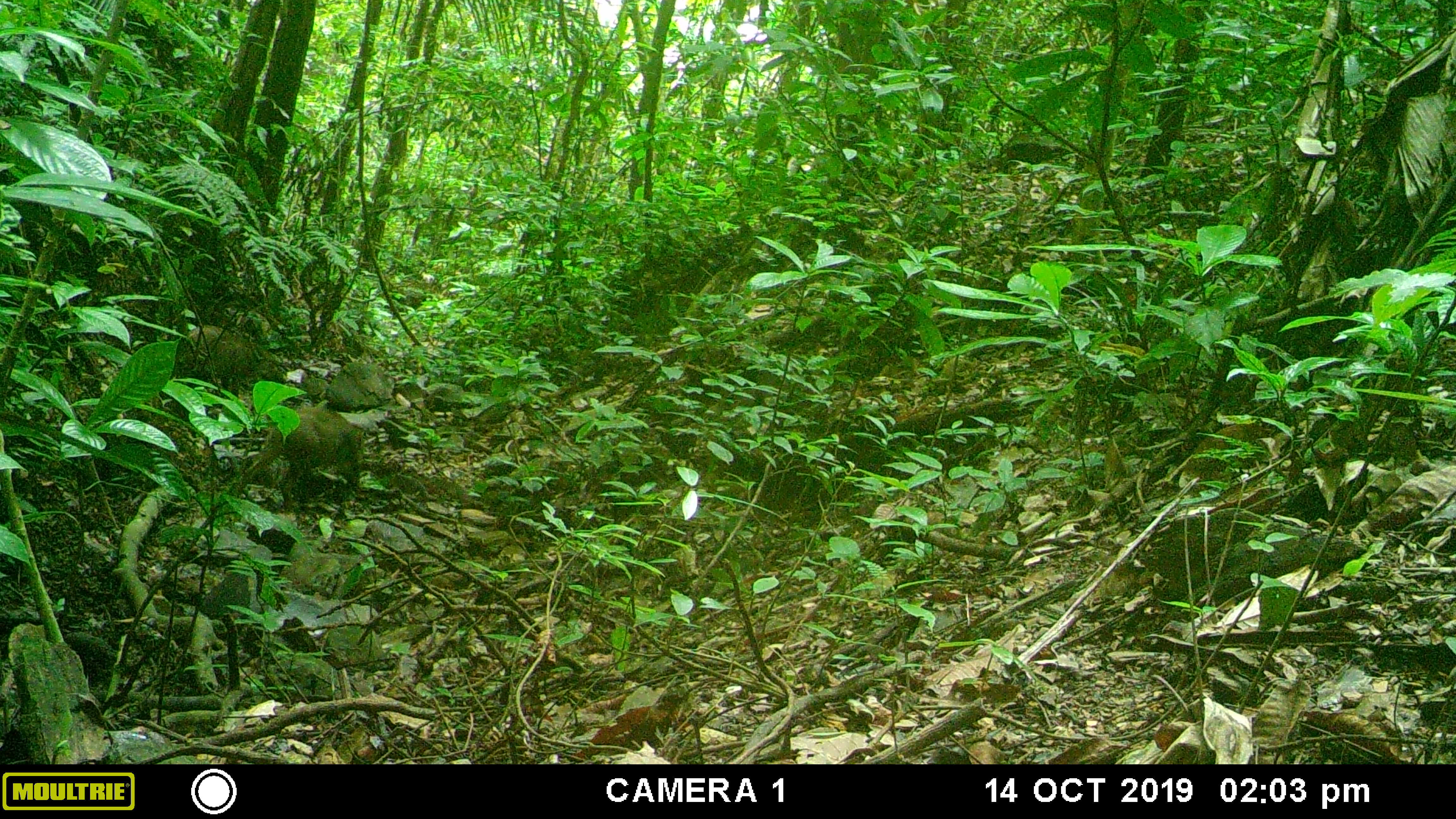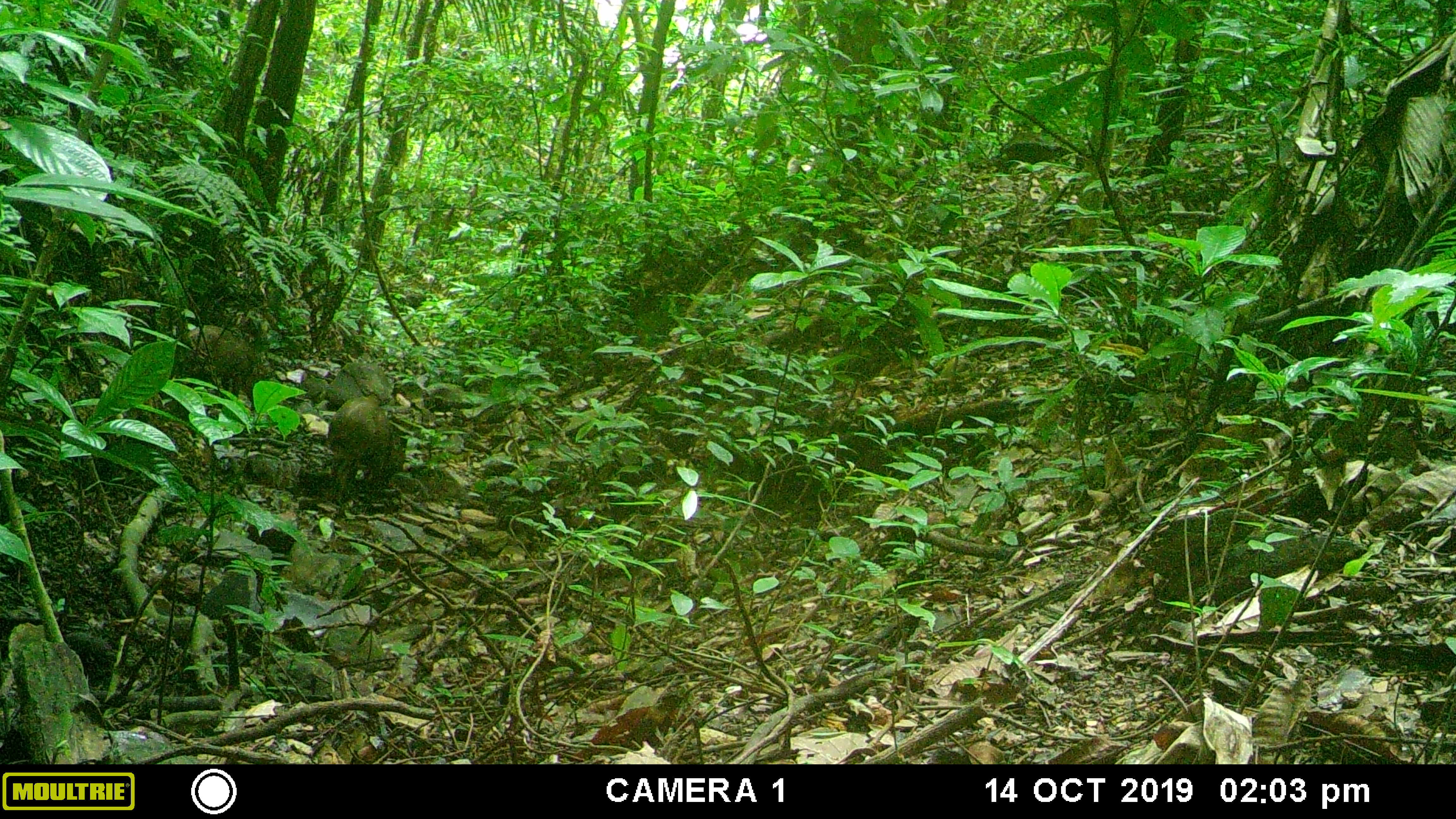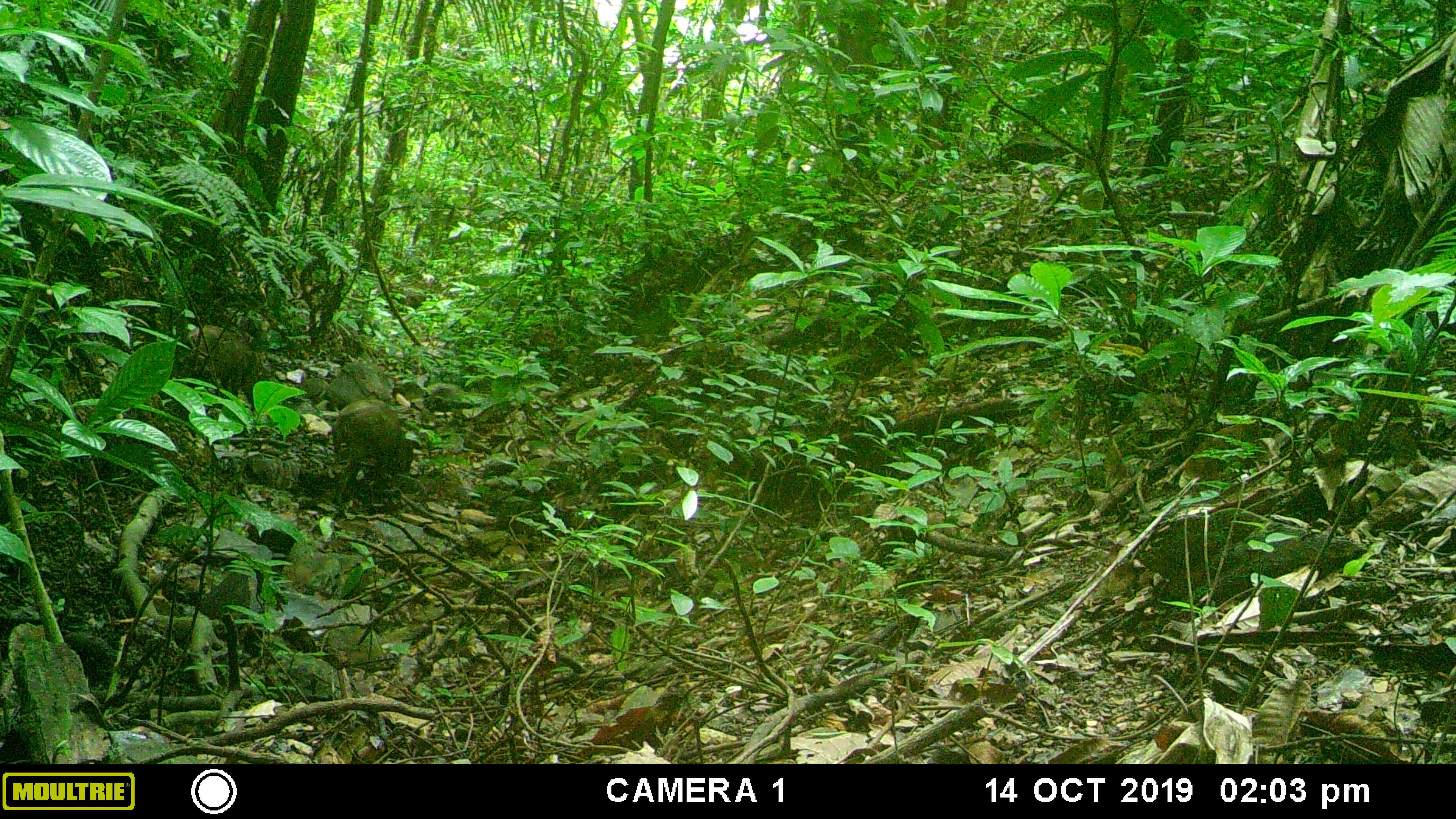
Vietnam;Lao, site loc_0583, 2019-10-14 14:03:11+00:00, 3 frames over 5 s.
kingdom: Animalia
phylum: Chordata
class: Mammalia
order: Artiodactyla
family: Suidae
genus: Sus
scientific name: Sus scrofa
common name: eurasian wild pig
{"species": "eurasian wild pig (Sus scrofa)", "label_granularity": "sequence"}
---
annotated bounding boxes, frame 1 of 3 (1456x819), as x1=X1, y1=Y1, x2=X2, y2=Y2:
eurasian wild pig: x1=253, y1=408, x2=367, y2=508; x1=170, y1=322, x2=281, y2=403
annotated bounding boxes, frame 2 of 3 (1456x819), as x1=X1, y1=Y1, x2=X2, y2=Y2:
eurasian wild pig: x1=326, y1=394, x2=407, y2=500; x1=172, y1=325, x2=267, y2=411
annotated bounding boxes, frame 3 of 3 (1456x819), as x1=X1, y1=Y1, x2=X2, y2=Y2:
eurasian wild pig: x1=330, y1=399, x2=415, y2=500; x1=174, y1=324, x2=269, y2=412